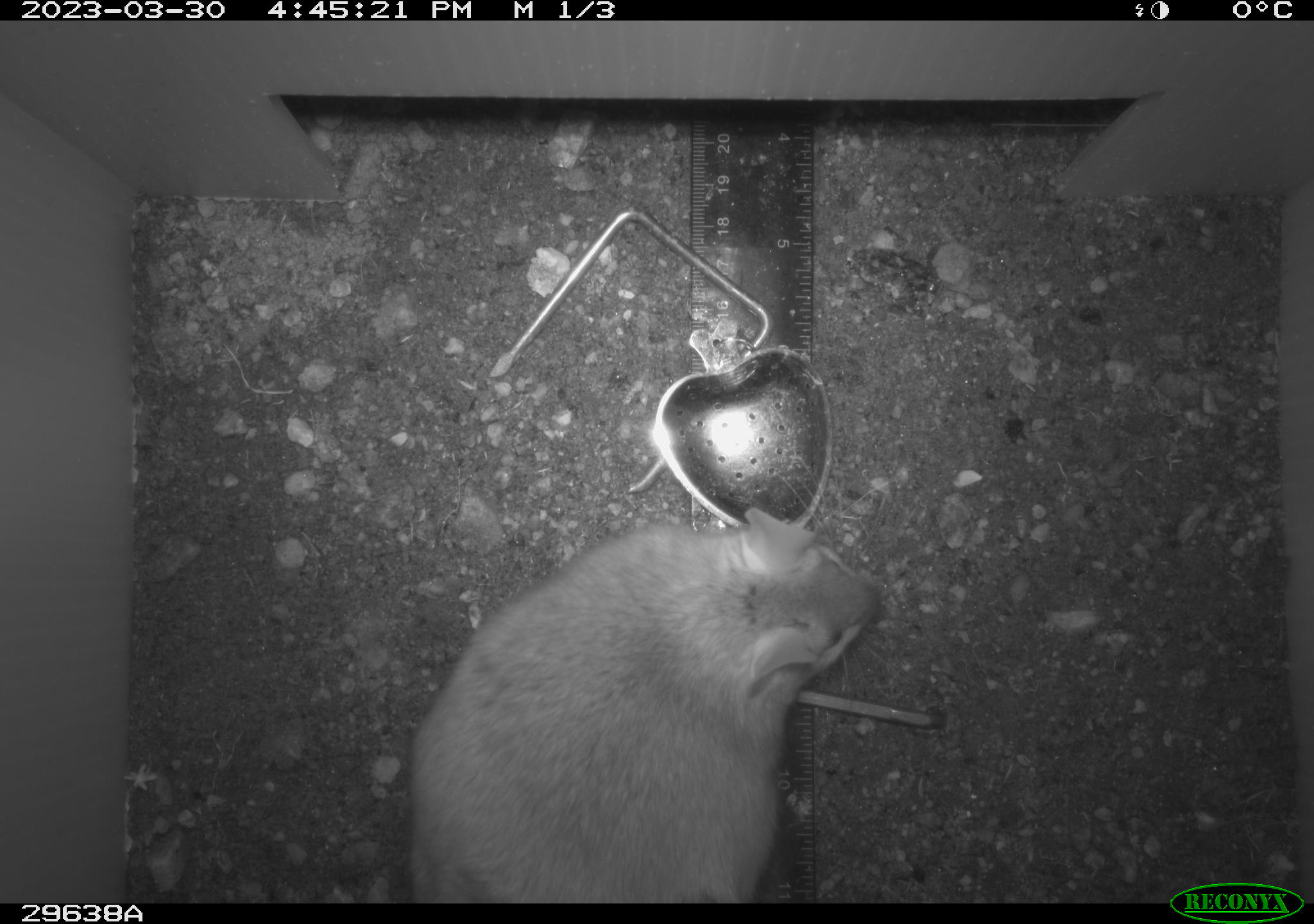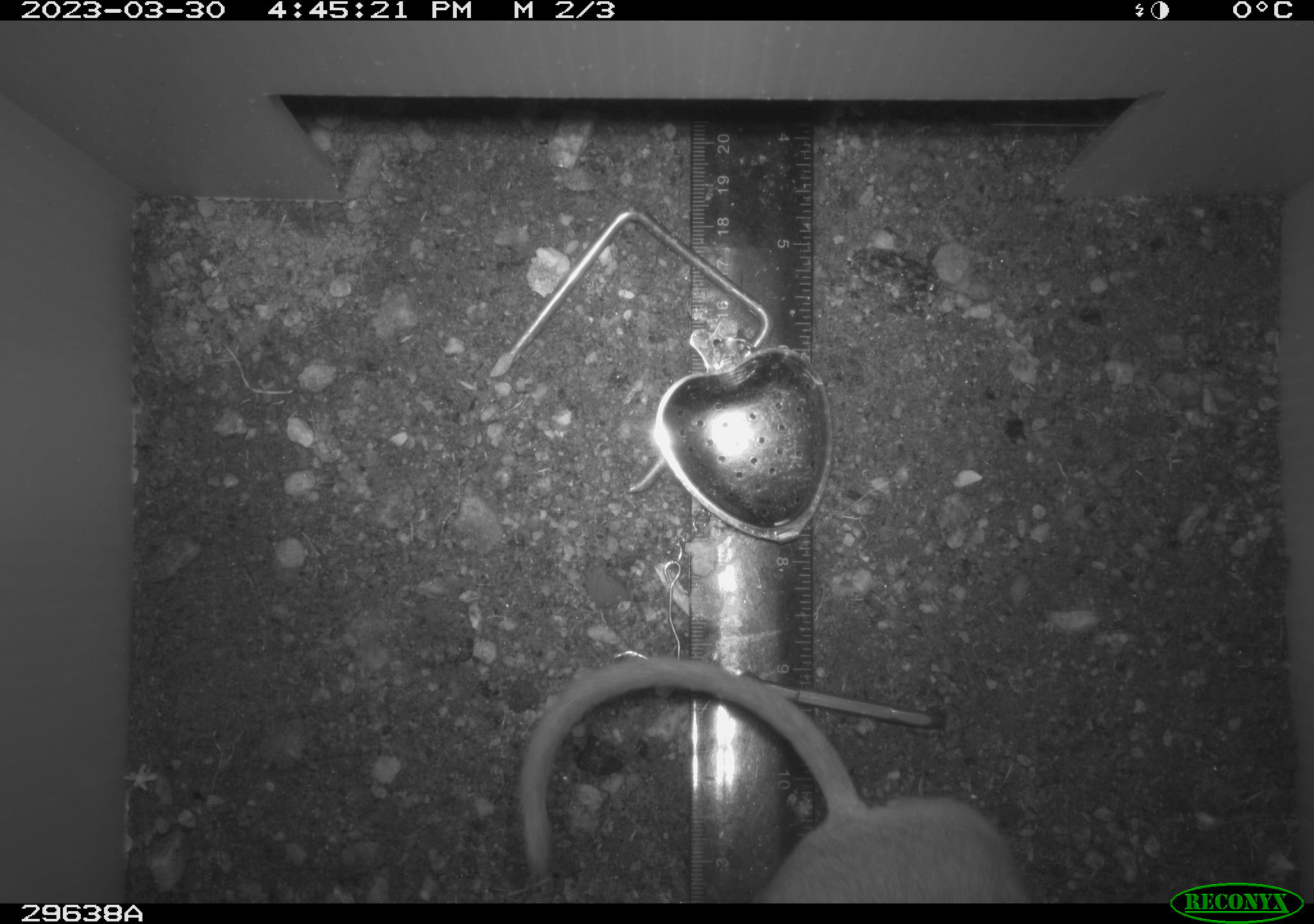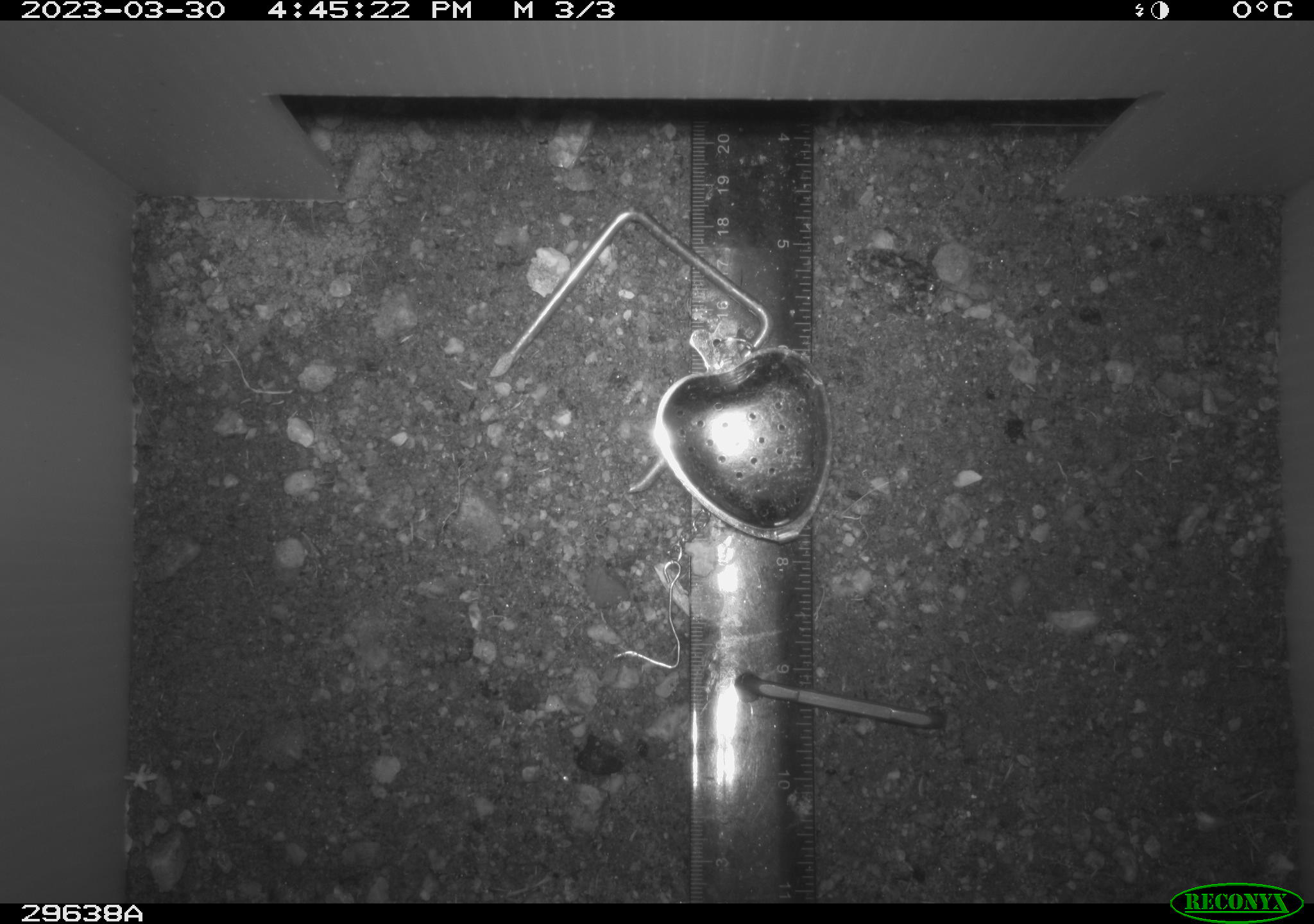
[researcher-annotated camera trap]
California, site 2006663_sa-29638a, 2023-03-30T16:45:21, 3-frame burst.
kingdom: Animalia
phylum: Chordata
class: Mammalia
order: Rodentia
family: Cricetidae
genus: Neotoma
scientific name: Neotoma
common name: pack rat or woodrat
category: neotoma species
Neotoma species (pack rat or woodrat) (Neotoma).